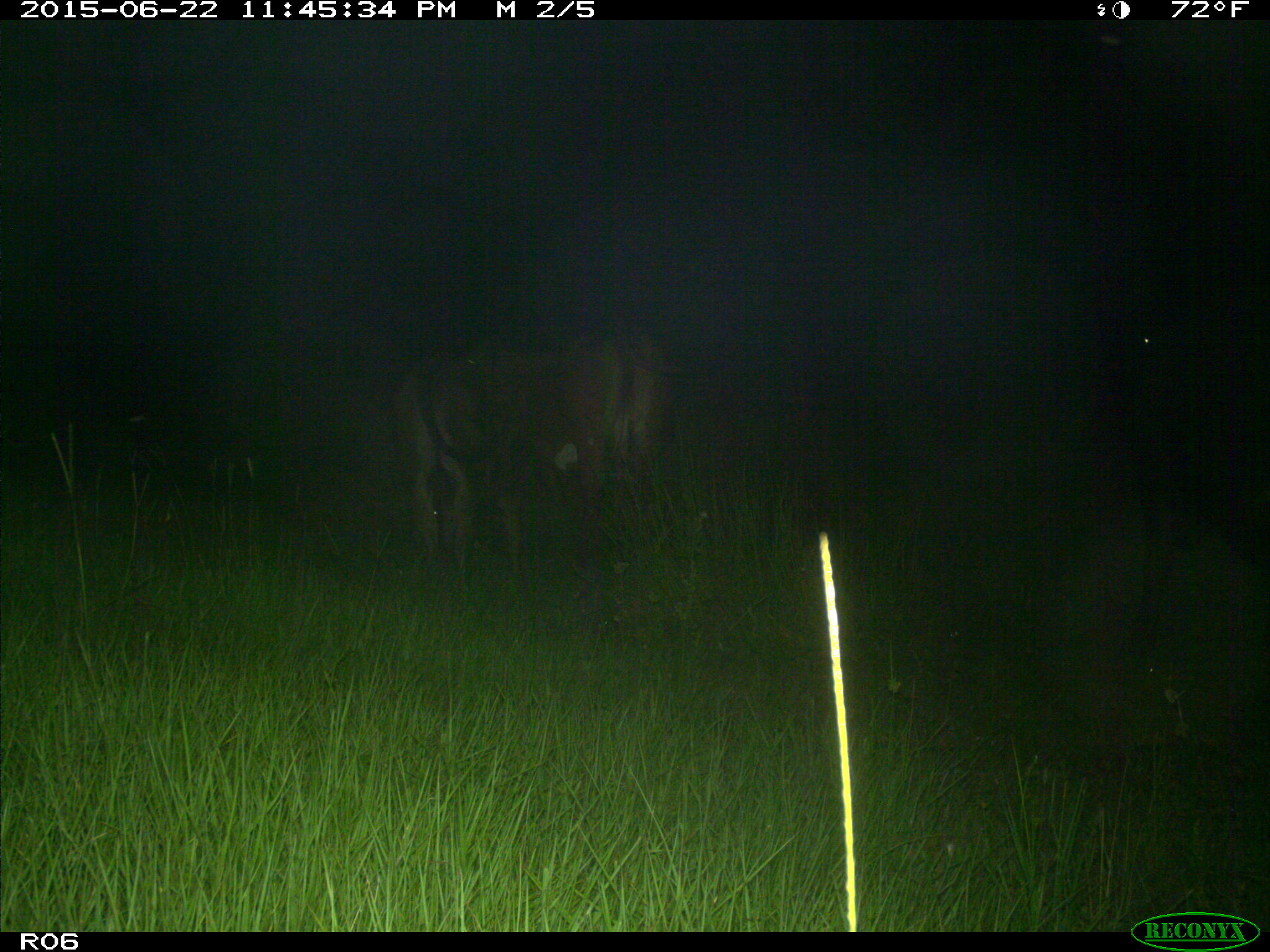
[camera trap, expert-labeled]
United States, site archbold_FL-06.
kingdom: Animalia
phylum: Chordata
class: Mammalia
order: Artiodactyla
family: Bovidae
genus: Bos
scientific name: Bos taurus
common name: domestic cow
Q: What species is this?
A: Bos taurus (domestic cow).